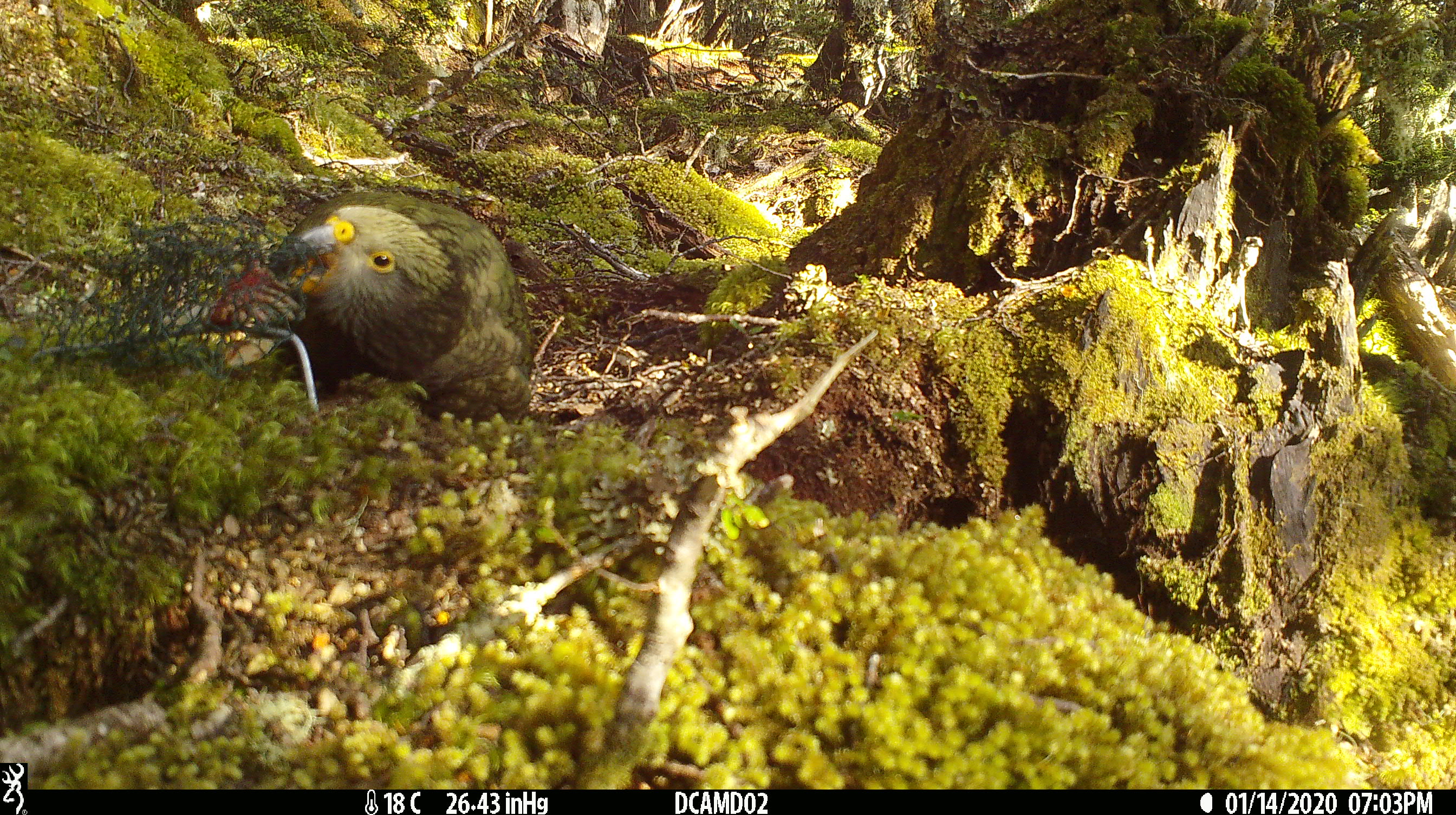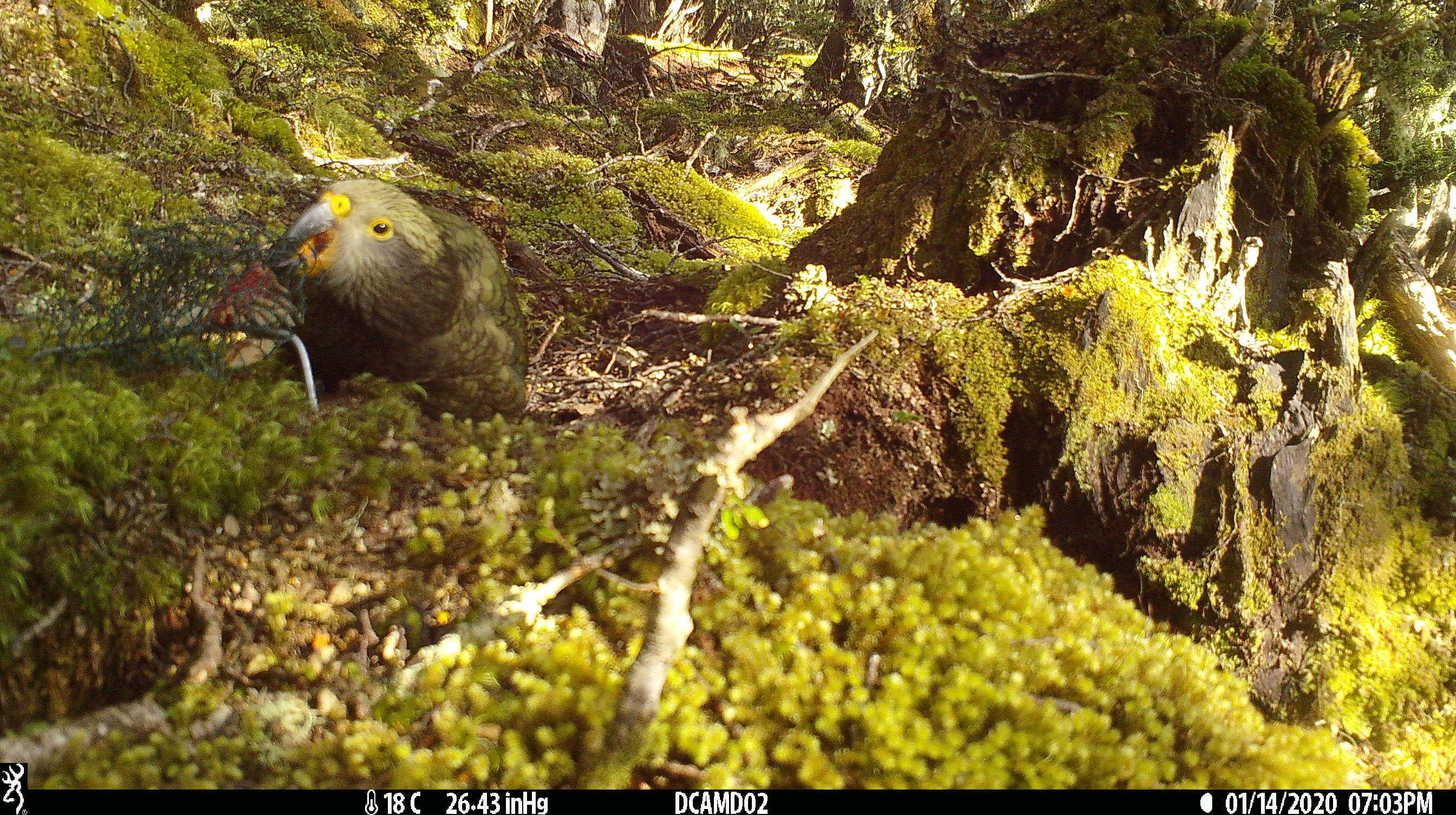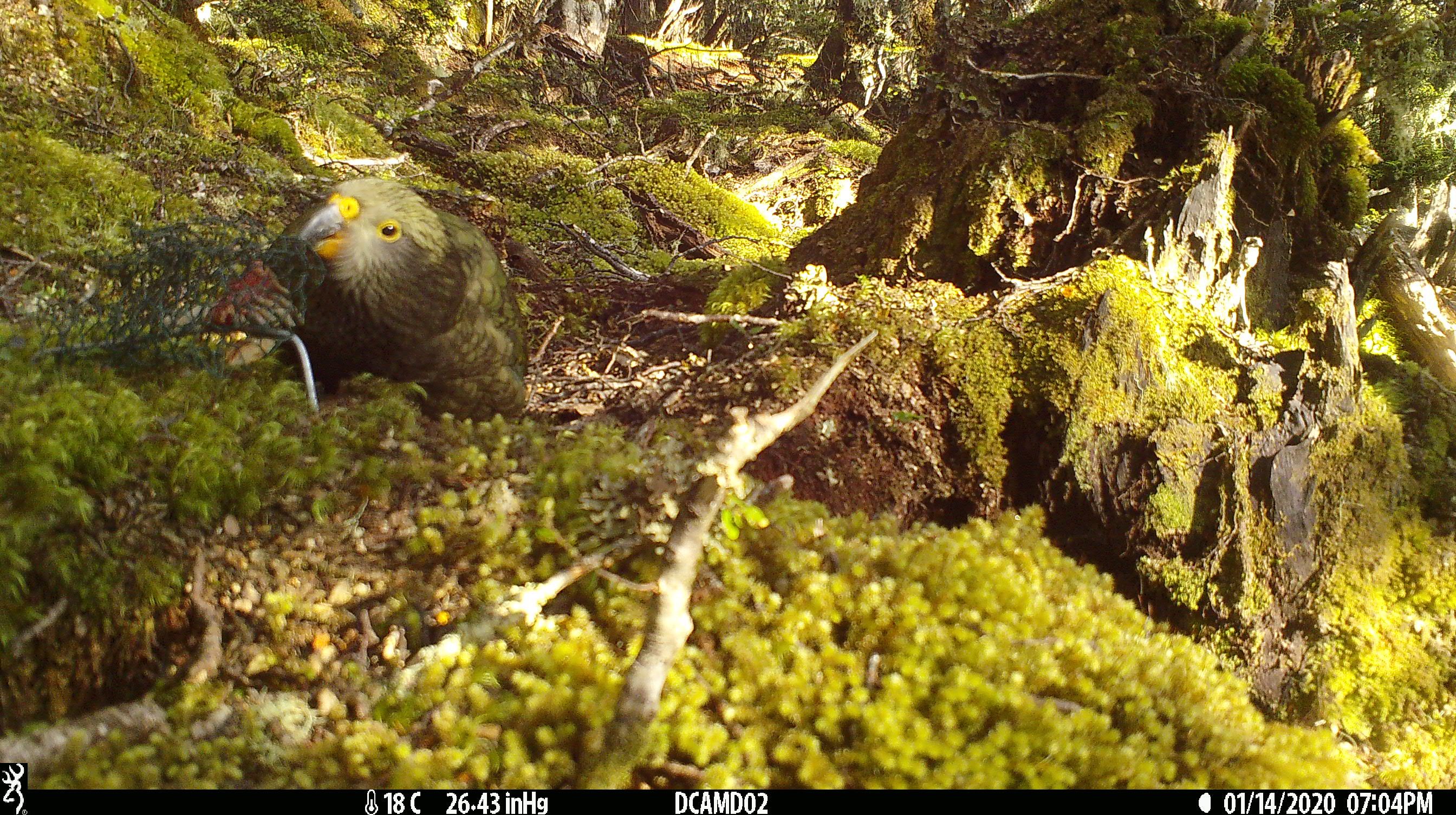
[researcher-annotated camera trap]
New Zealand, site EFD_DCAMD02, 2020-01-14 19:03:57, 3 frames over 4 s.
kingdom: Animalia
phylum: Chordata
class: Aves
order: Psittaciformes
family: Strigopidae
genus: Nestor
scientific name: Nestor notabilis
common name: kea